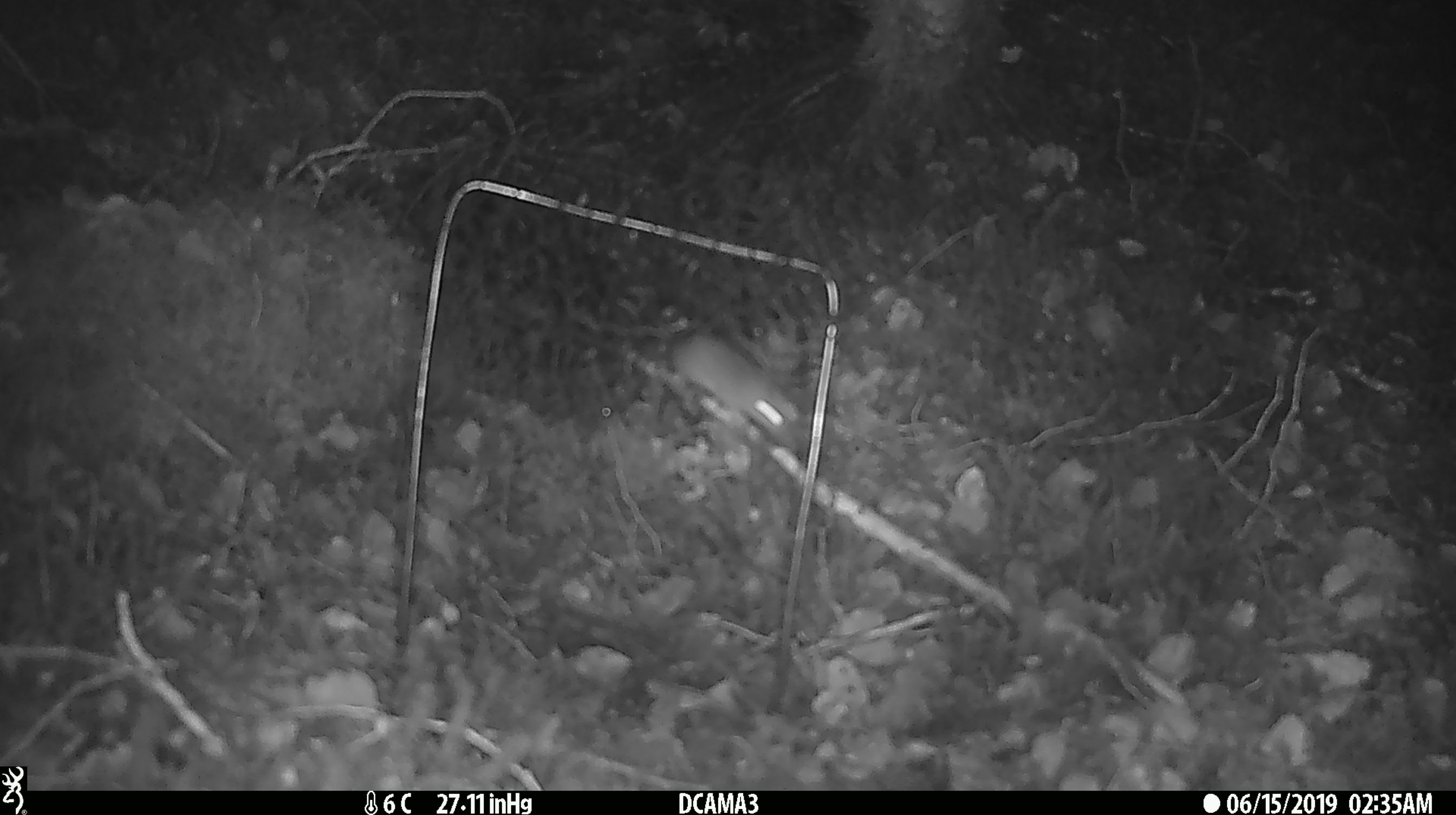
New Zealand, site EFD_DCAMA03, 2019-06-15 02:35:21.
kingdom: Animalia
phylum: Chordata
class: Mammalia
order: Rodentia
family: Muridae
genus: Mus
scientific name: Mus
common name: mouse